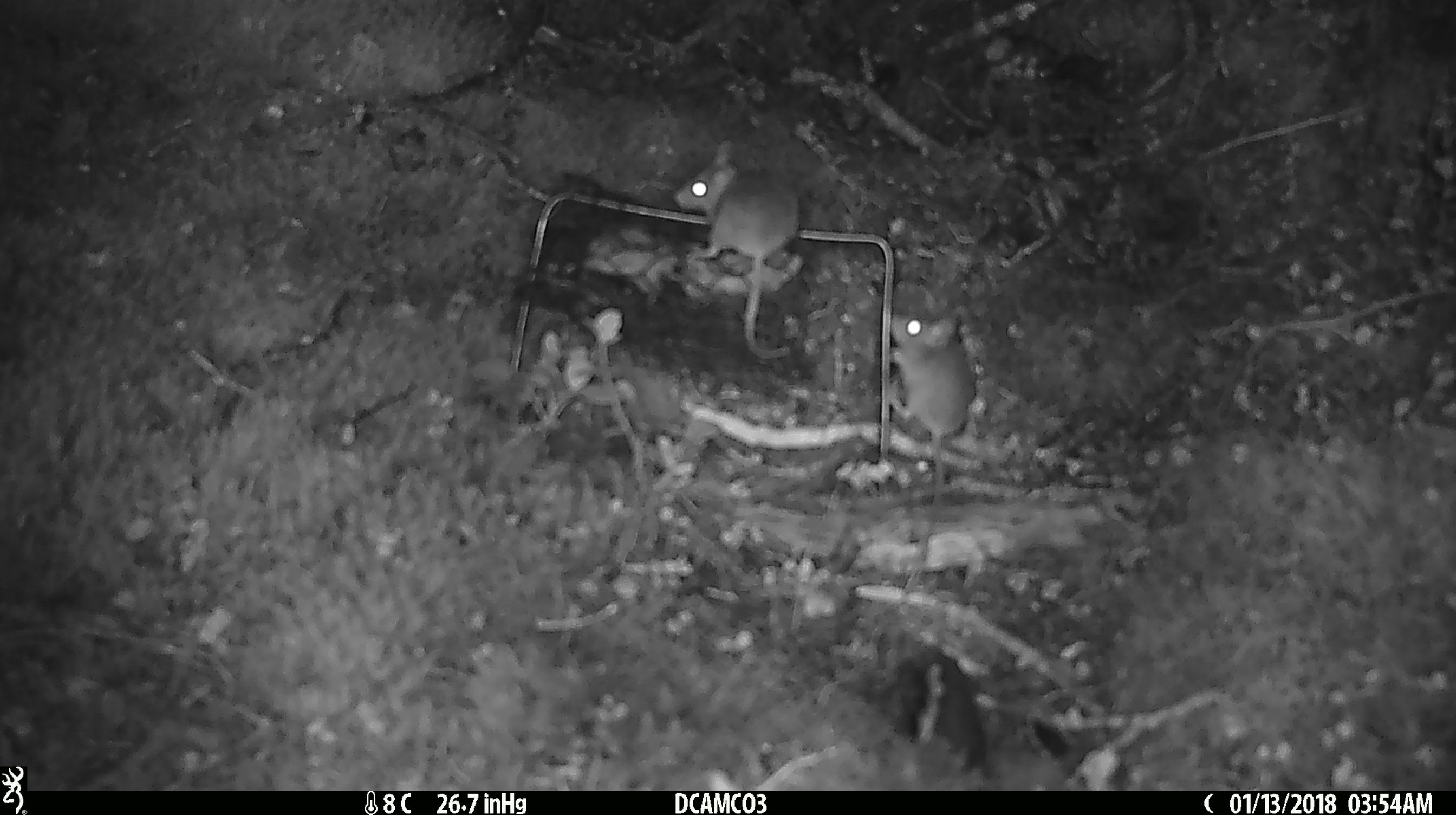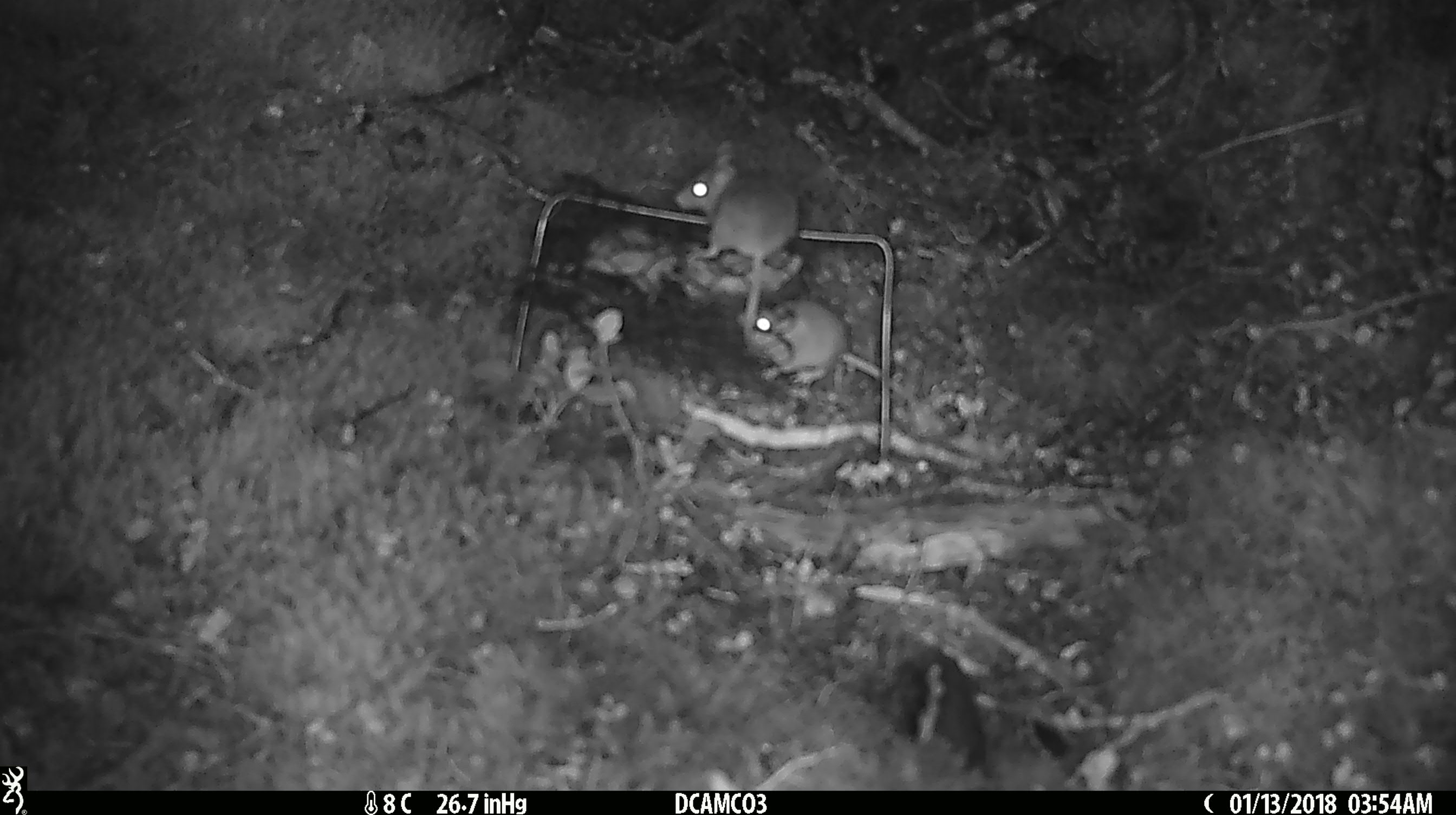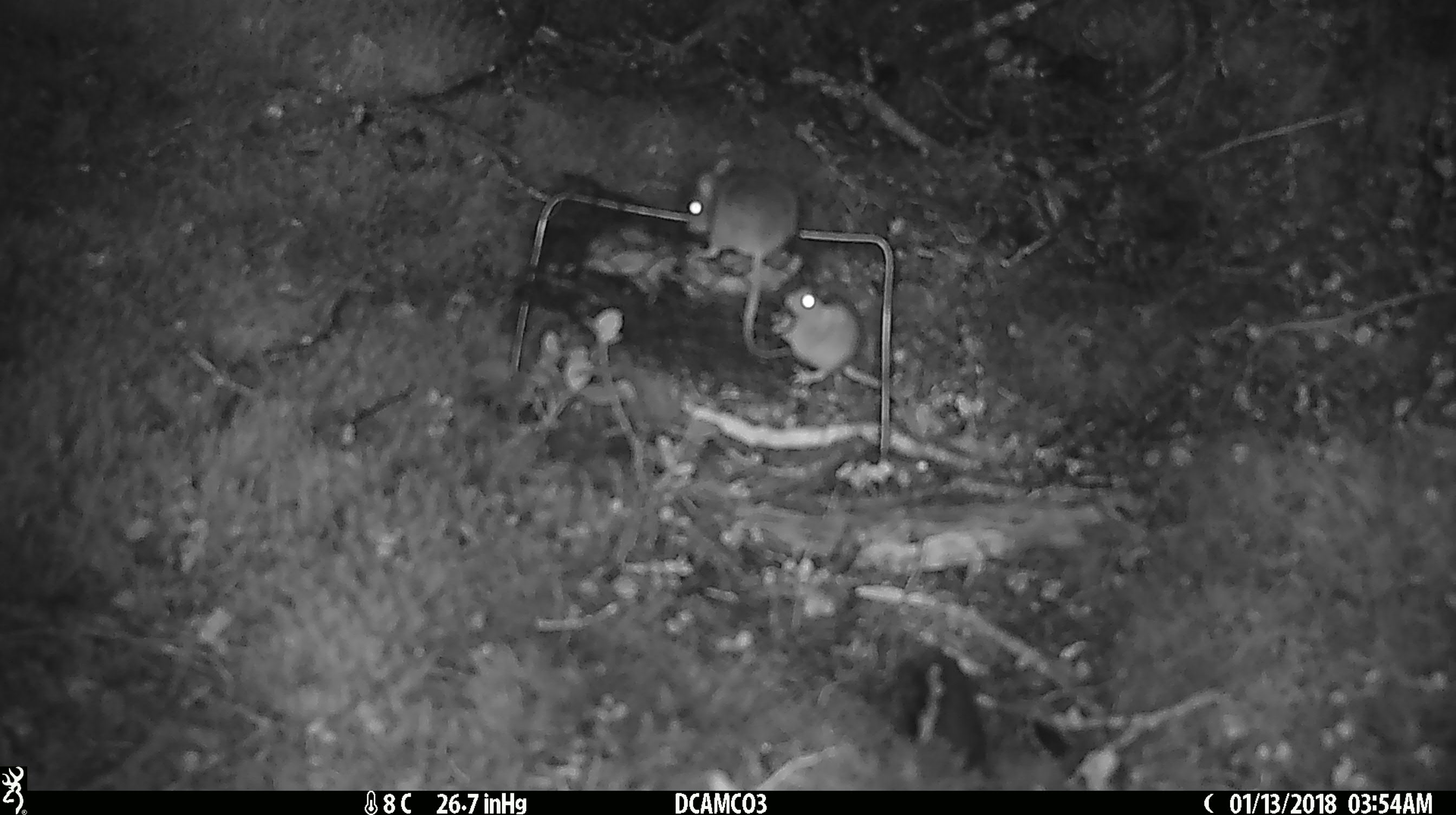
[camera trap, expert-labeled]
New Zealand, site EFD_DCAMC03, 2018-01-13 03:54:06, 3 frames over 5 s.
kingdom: Animalia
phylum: Chordata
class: Mammalia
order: Rodentia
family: Muridae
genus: Mus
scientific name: Mus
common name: mouse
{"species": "mouse (Mus)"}